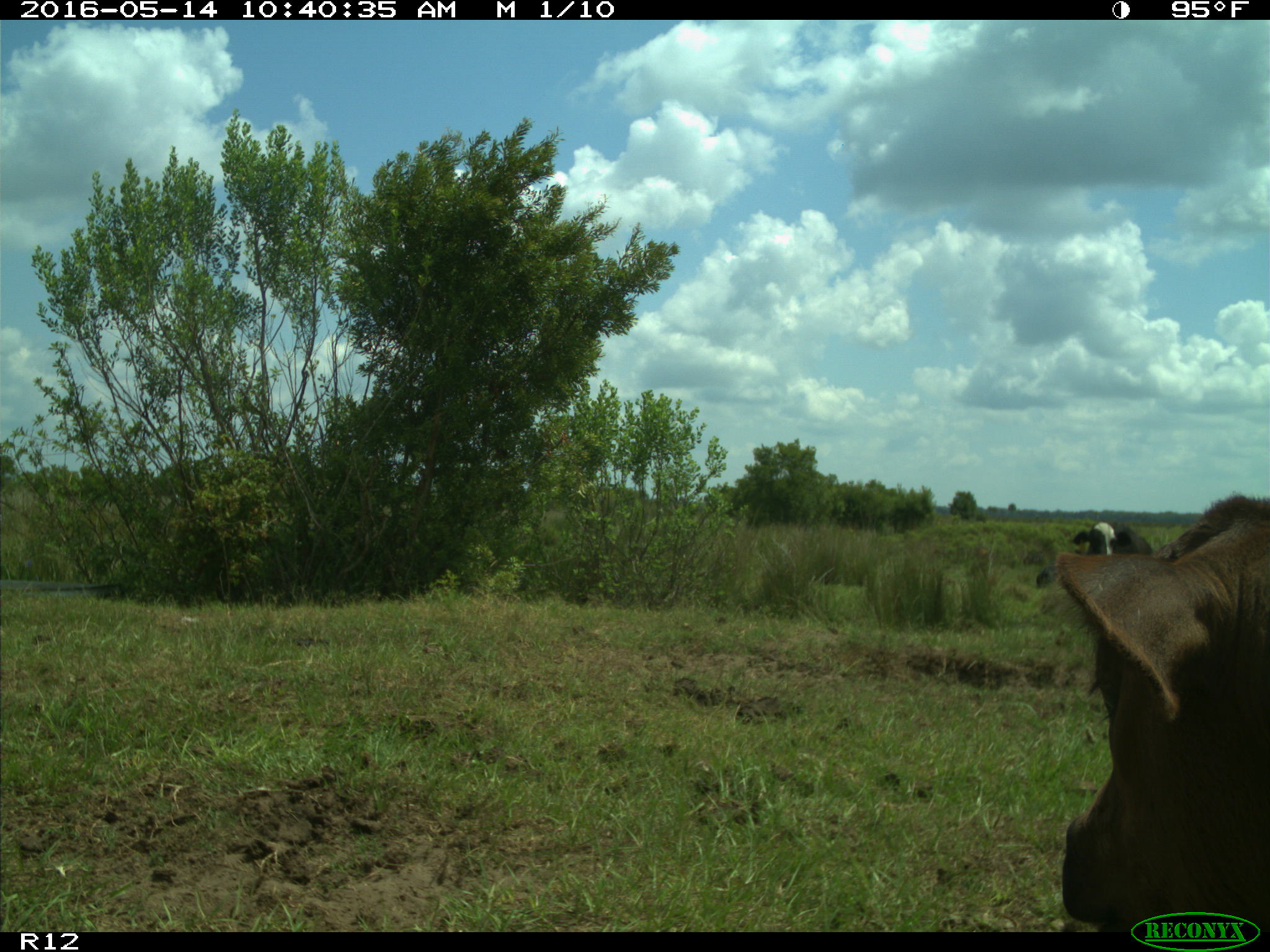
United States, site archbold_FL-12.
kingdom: Animalia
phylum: Chordata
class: Mammalia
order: Artiodactyla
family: Bovidae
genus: Bos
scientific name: Bos taurus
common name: domestic cow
Bos taurus (domestic cow).